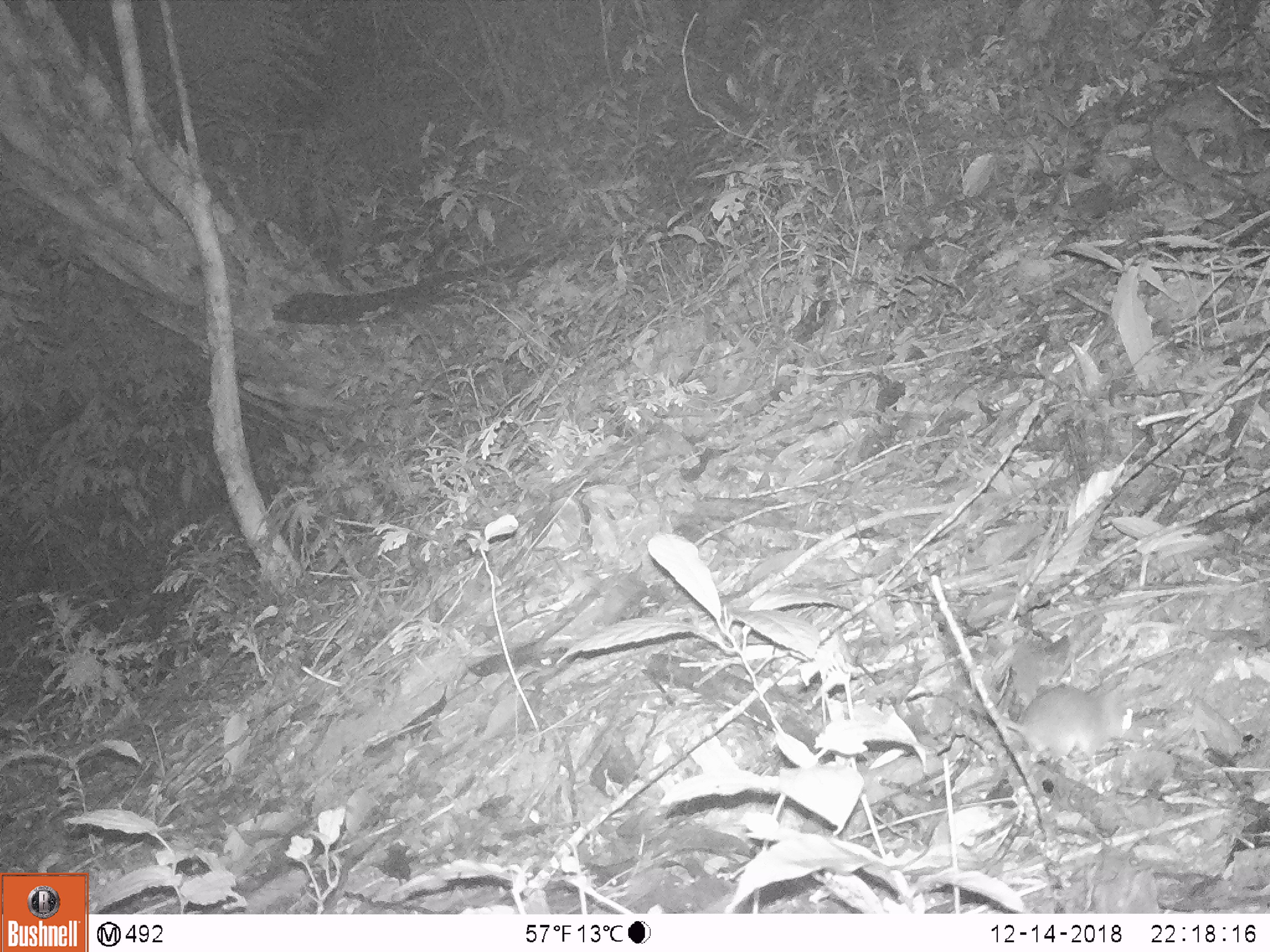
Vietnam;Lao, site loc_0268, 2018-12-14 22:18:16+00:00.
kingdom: Animalia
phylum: Chordata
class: Mammalia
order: Rodentia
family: Muridae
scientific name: Muridae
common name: old-world mice and rats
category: unidentified murid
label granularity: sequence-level